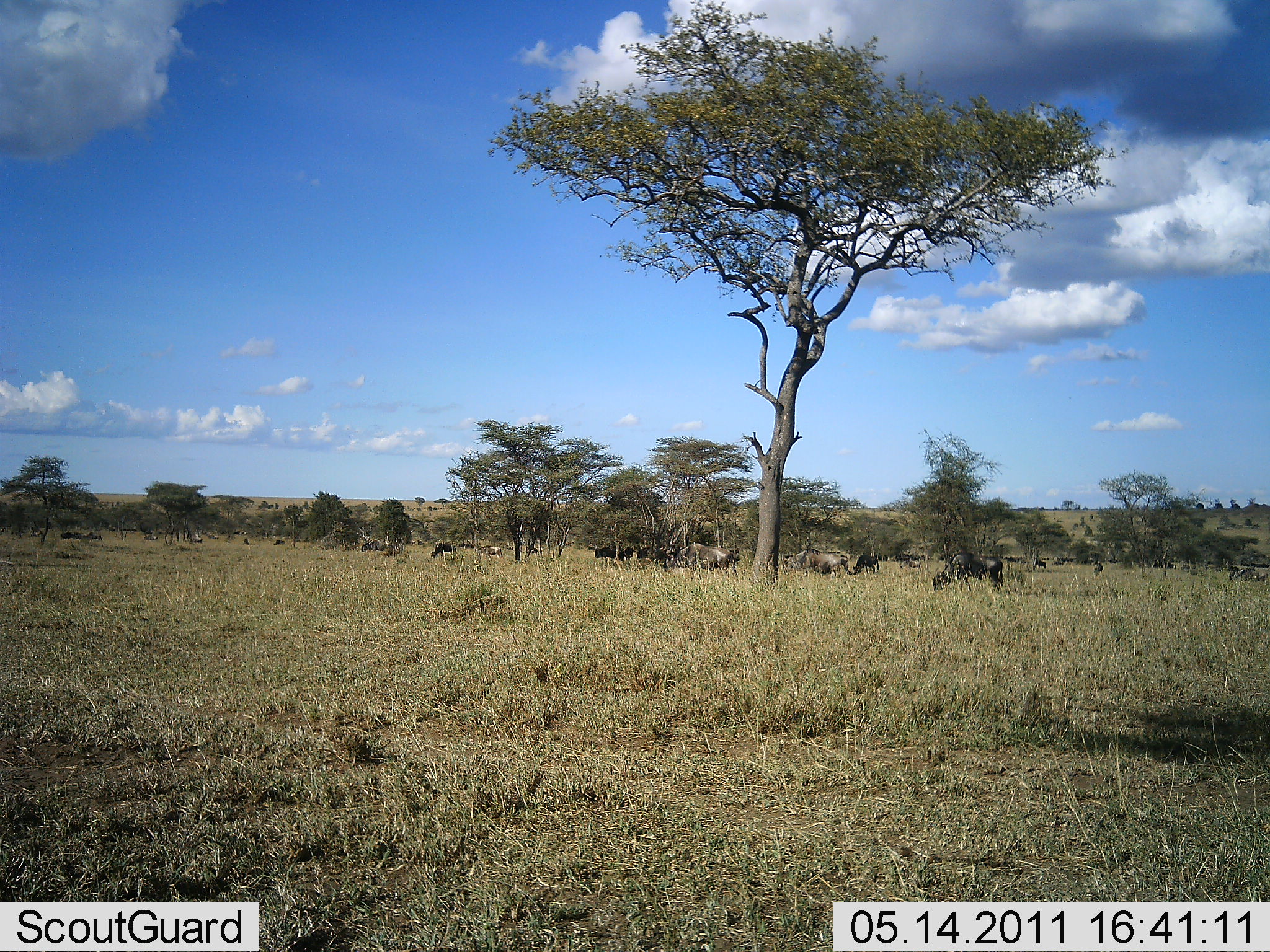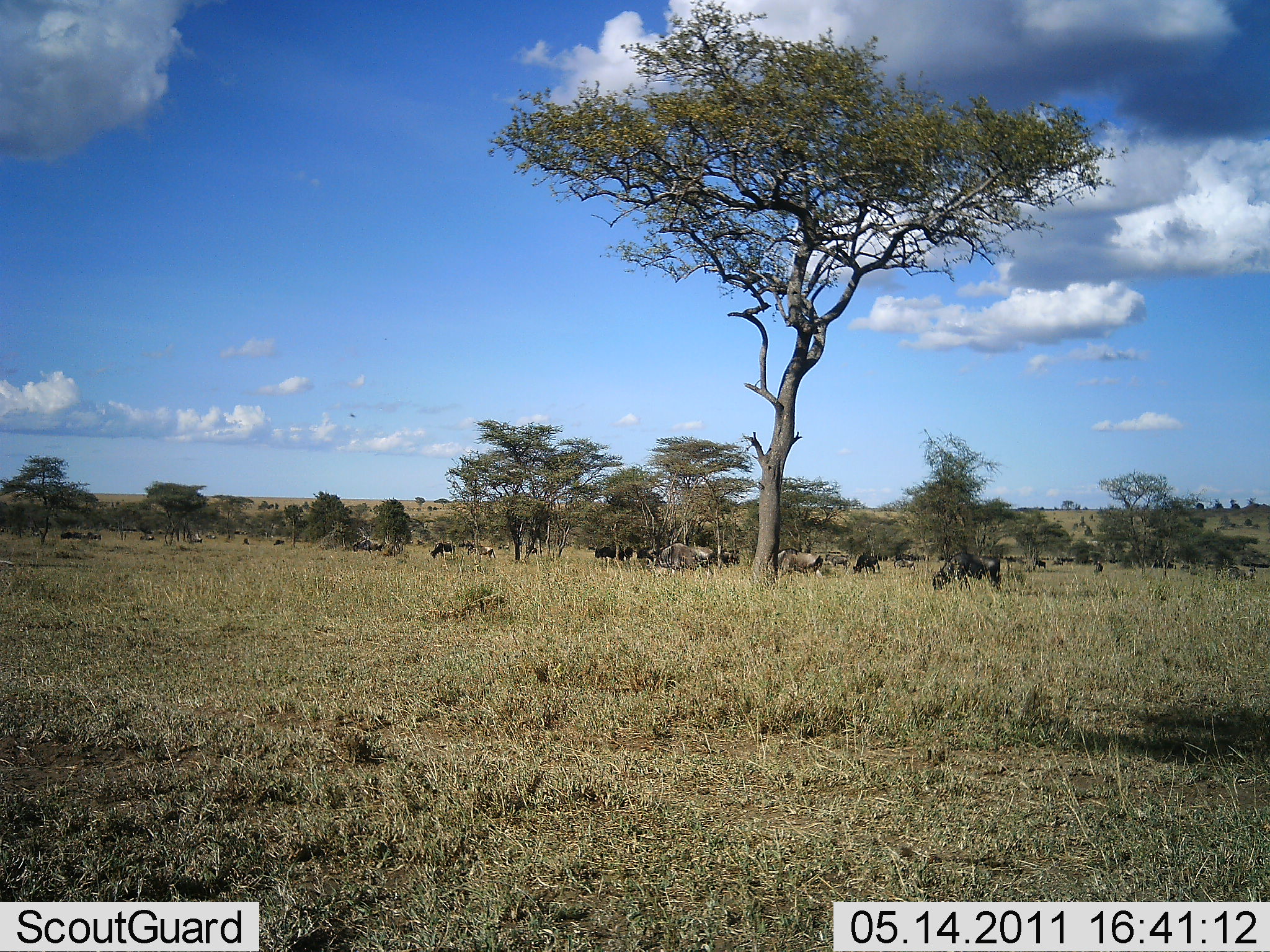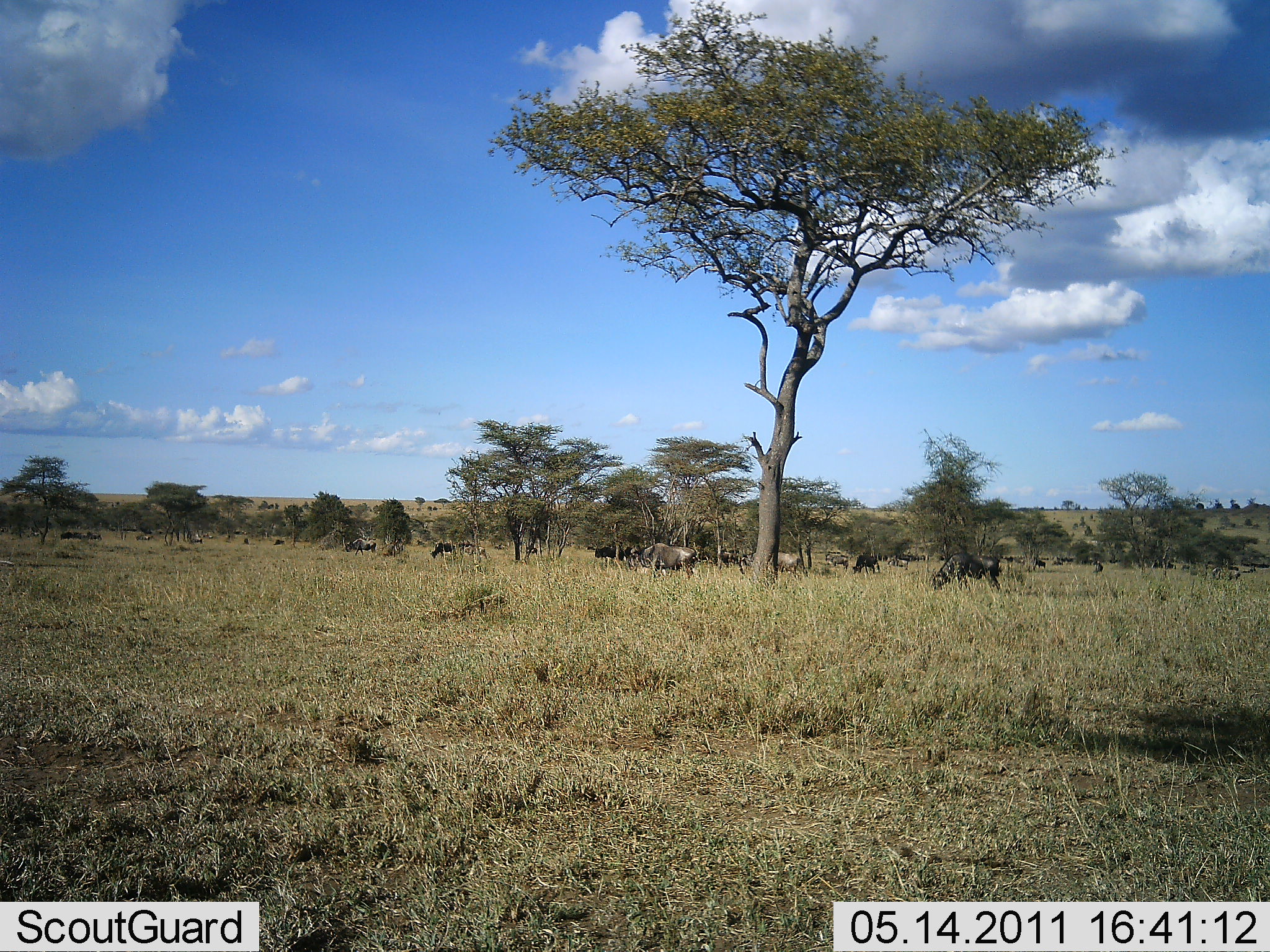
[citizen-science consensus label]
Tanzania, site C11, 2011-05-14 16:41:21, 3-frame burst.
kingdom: Animalia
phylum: Chordata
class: Mammalia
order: Artiodactyla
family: Bovidae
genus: Connochaetes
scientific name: Connochaetes taurinus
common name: blue wildebeest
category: wildebeest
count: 11-50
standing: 20%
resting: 20%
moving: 70%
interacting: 10%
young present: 0%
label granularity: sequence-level